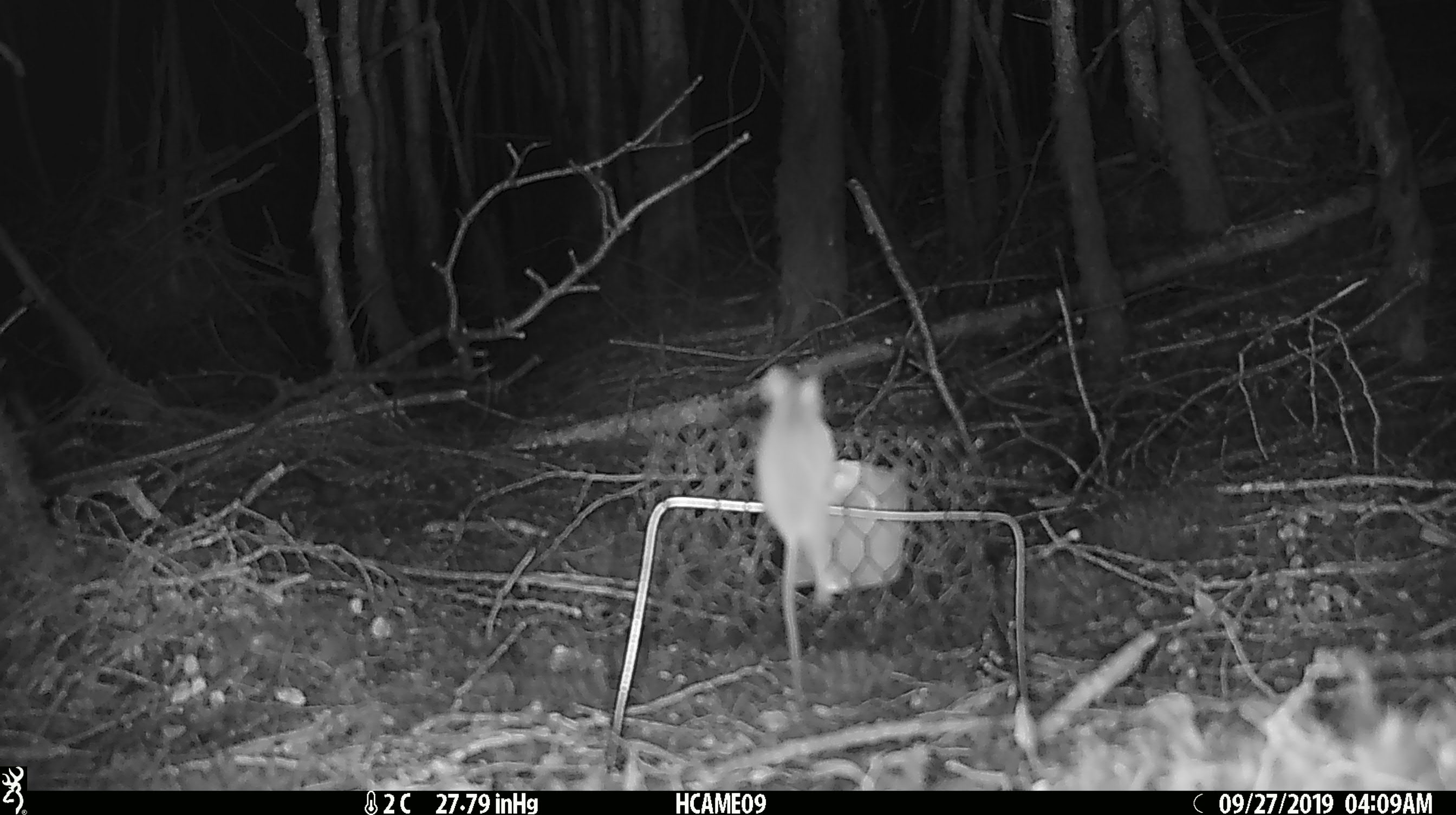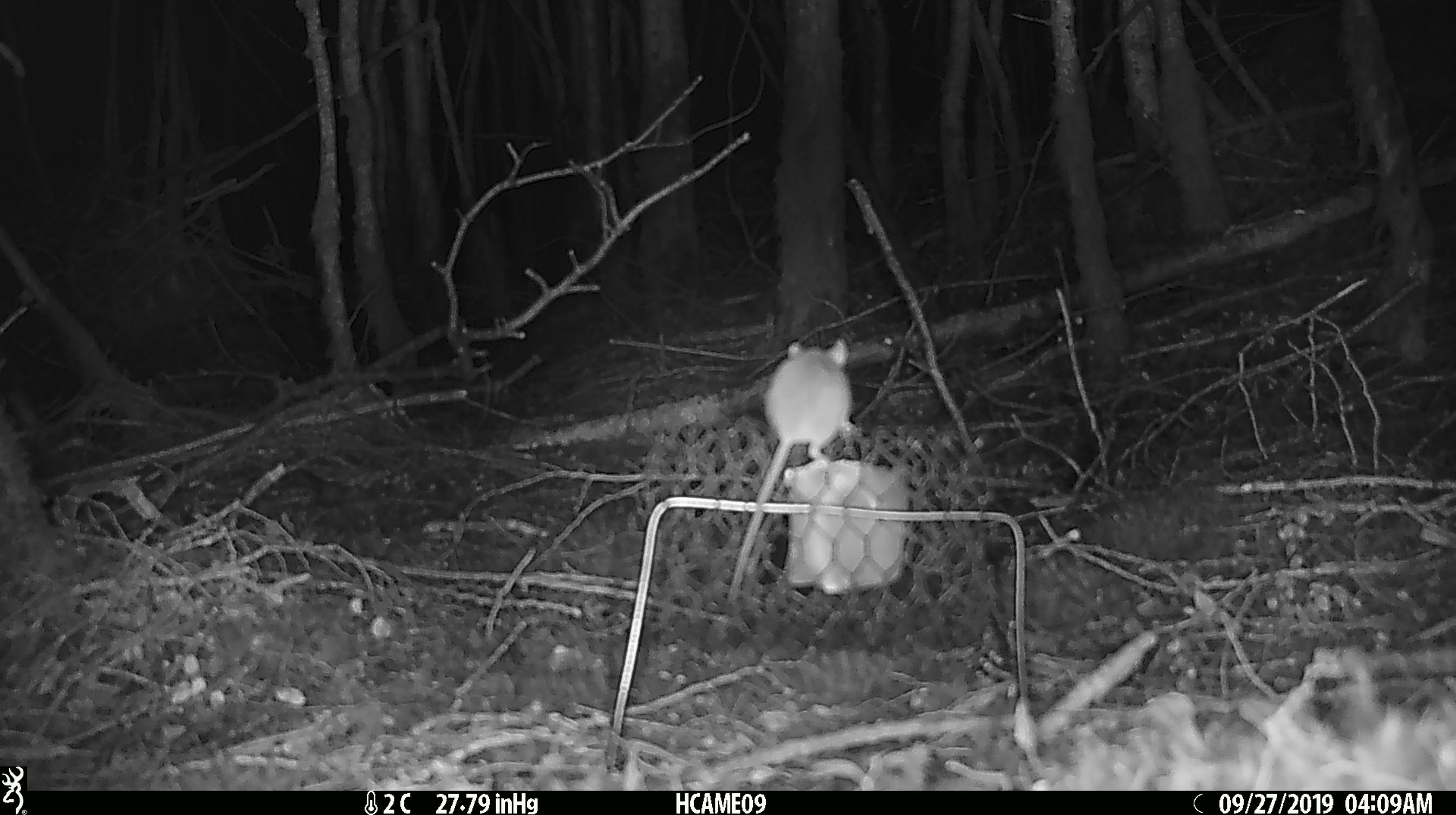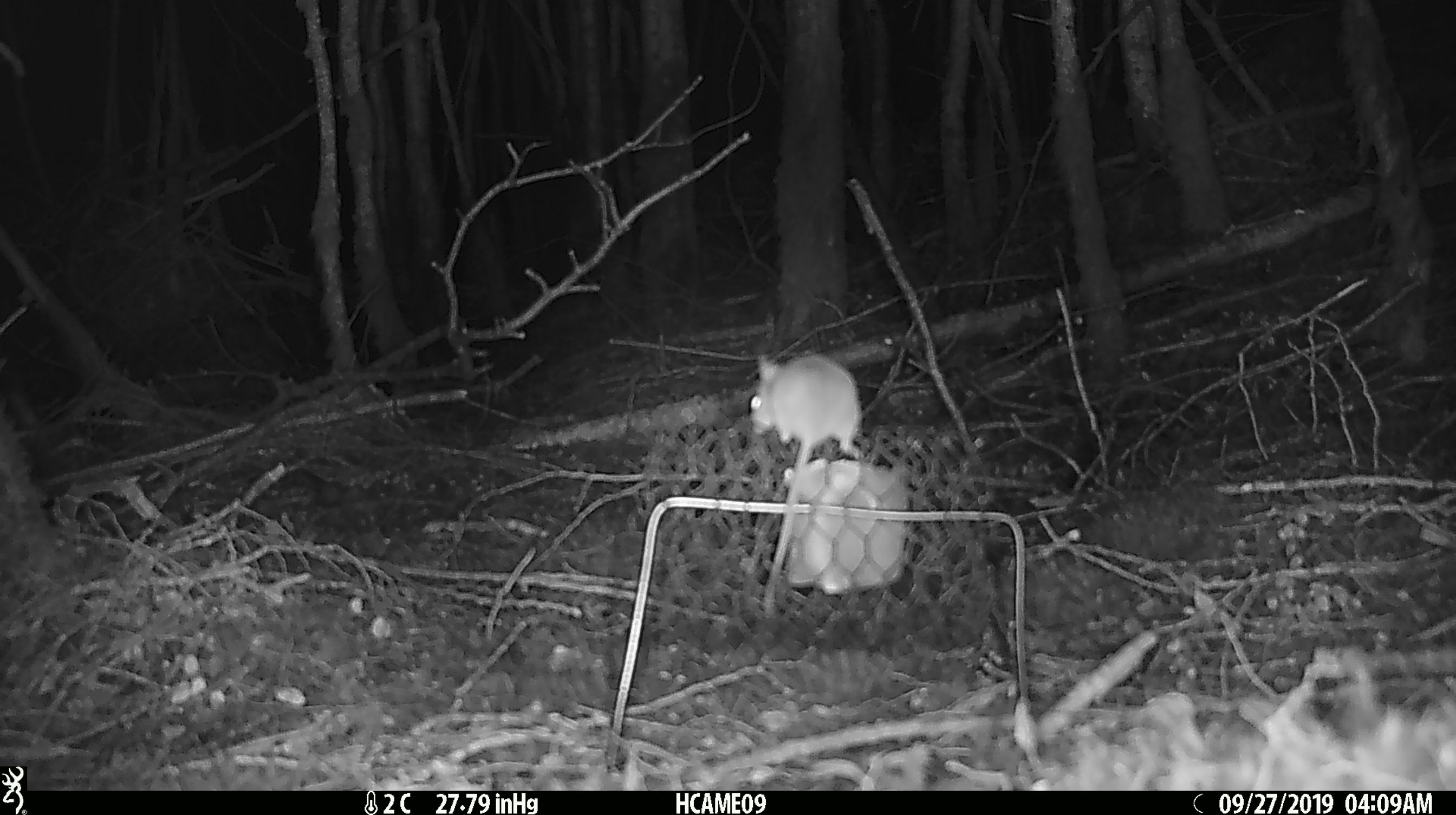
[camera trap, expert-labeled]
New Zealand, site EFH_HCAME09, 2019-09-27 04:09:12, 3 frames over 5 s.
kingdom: Animalia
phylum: Chordata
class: Mammalia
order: Rodentia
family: Muridae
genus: Mus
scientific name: Mus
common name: mouse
Mouse (Mus).